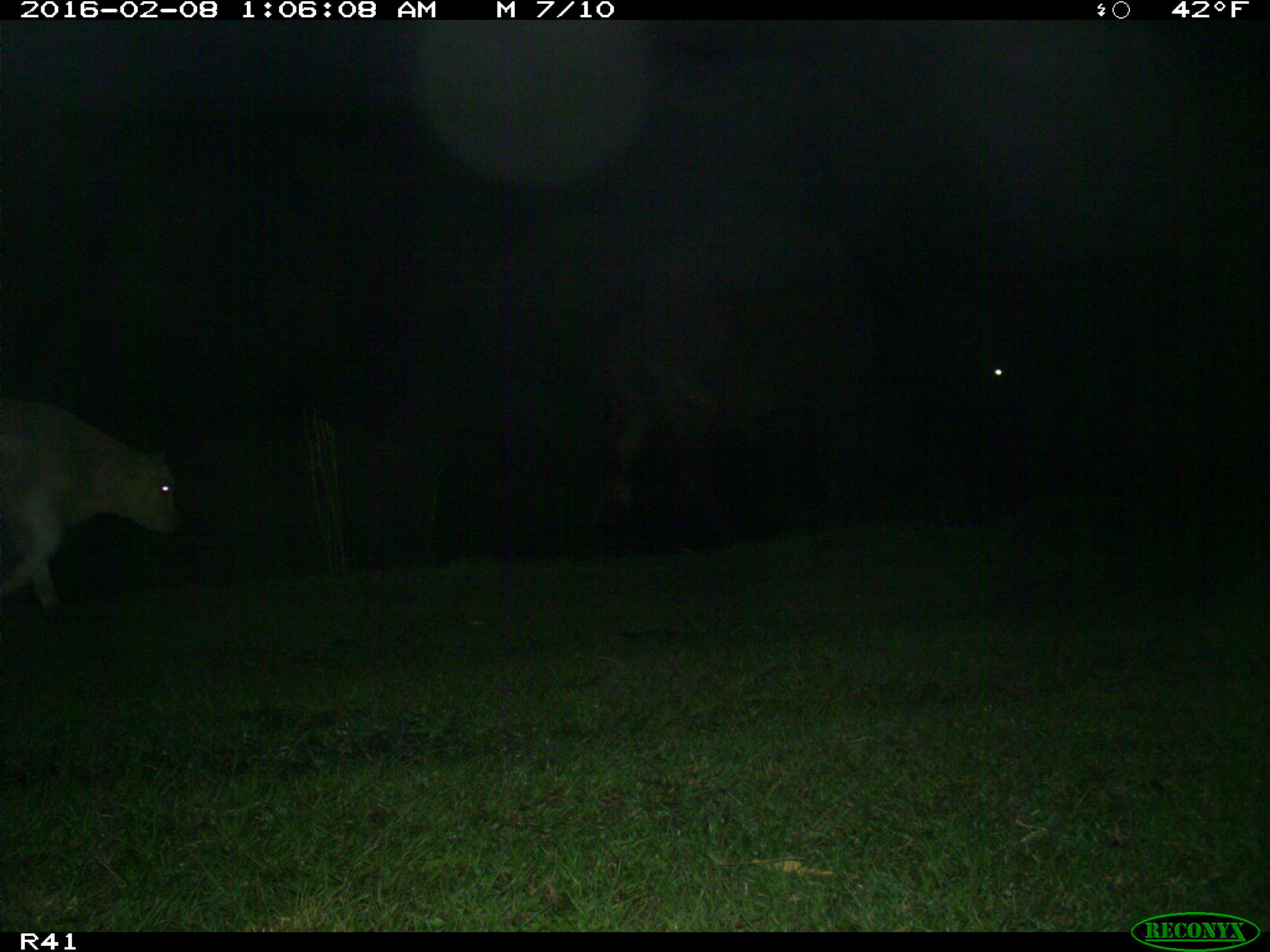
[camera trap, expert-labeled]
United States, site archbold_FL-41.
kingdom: Animalia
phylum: Chordata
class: Mammalia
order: Artiodactyla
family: Bovidae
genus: Bos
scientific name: Bos taurus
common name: domestic cow